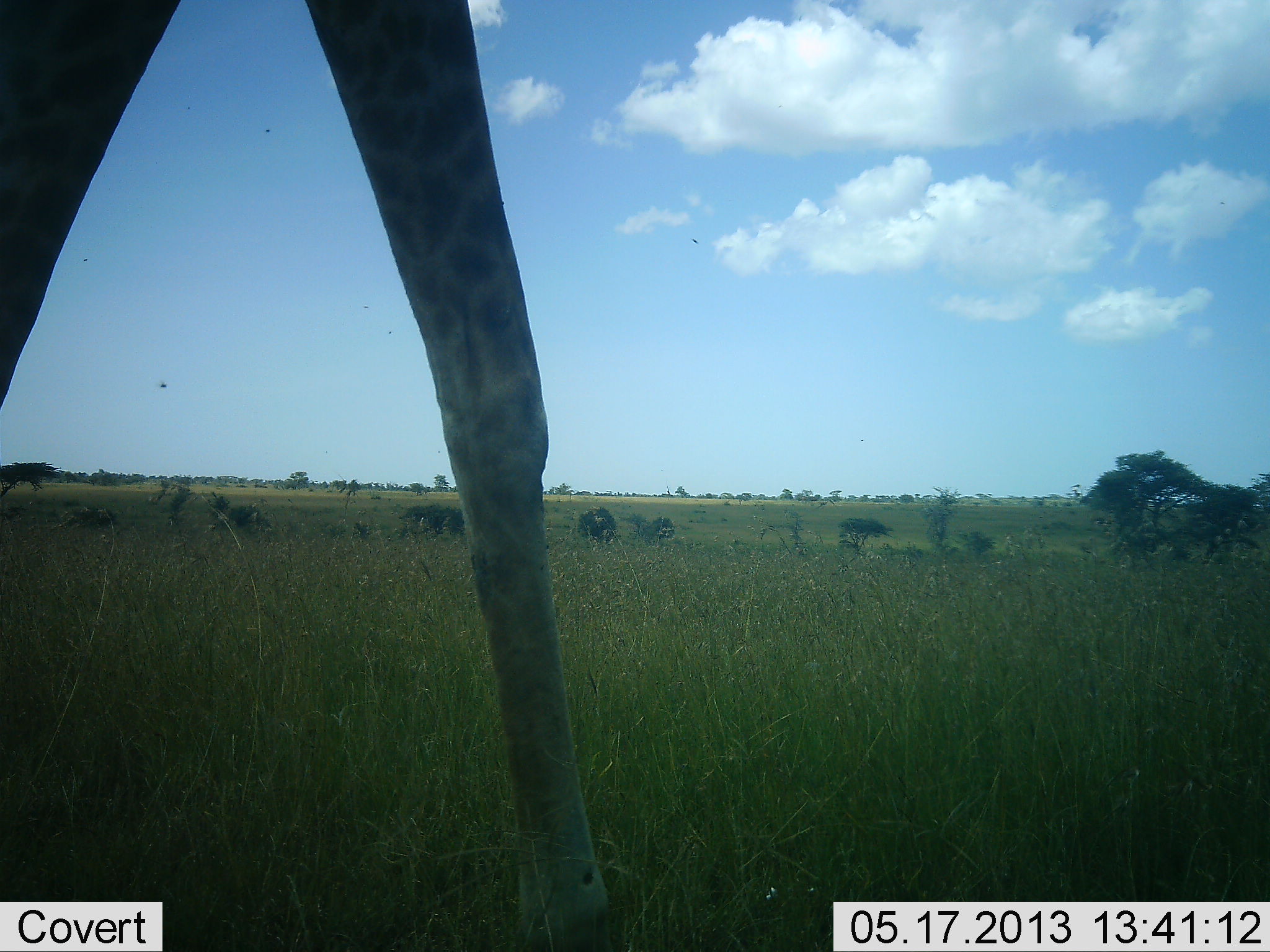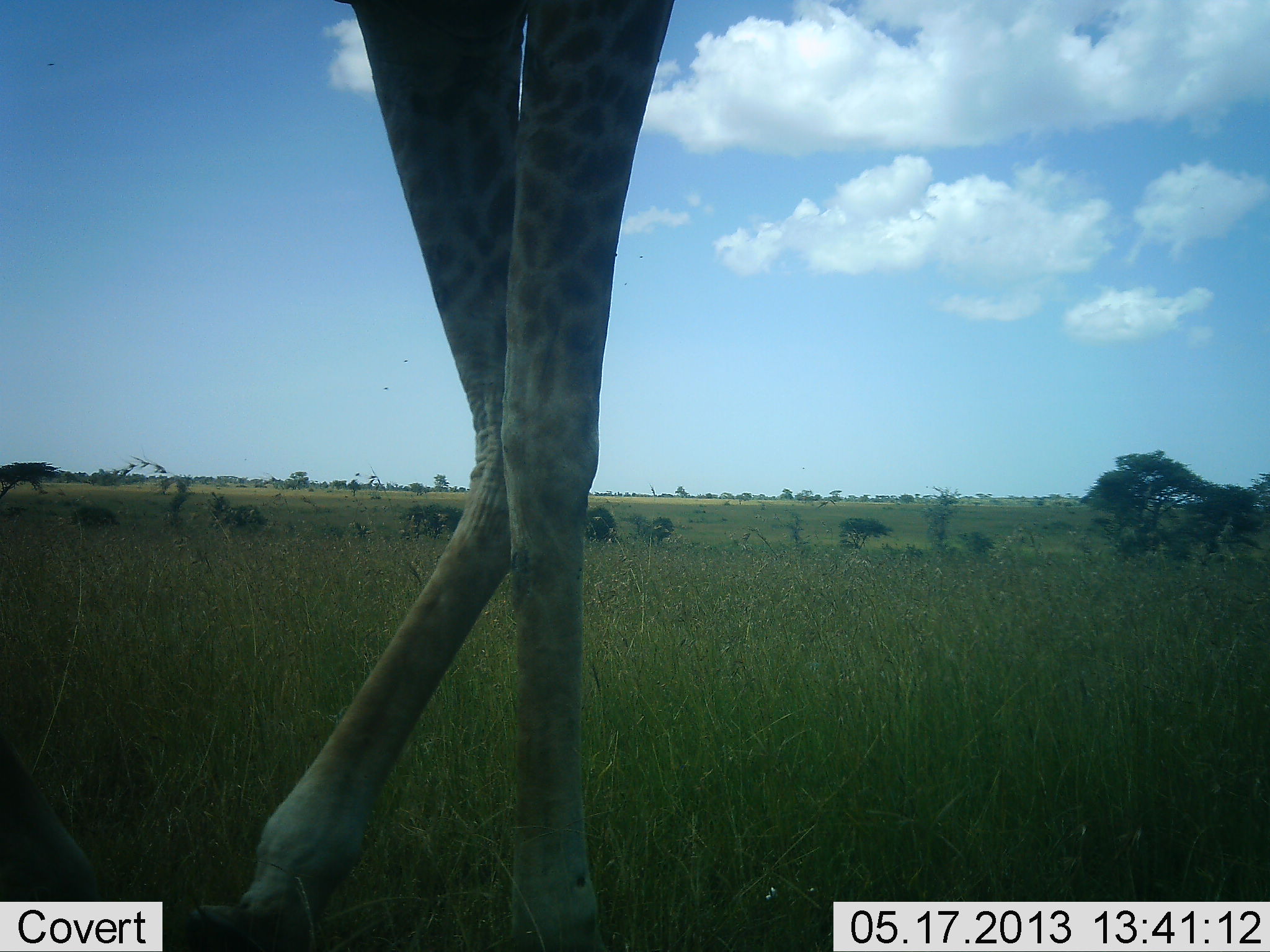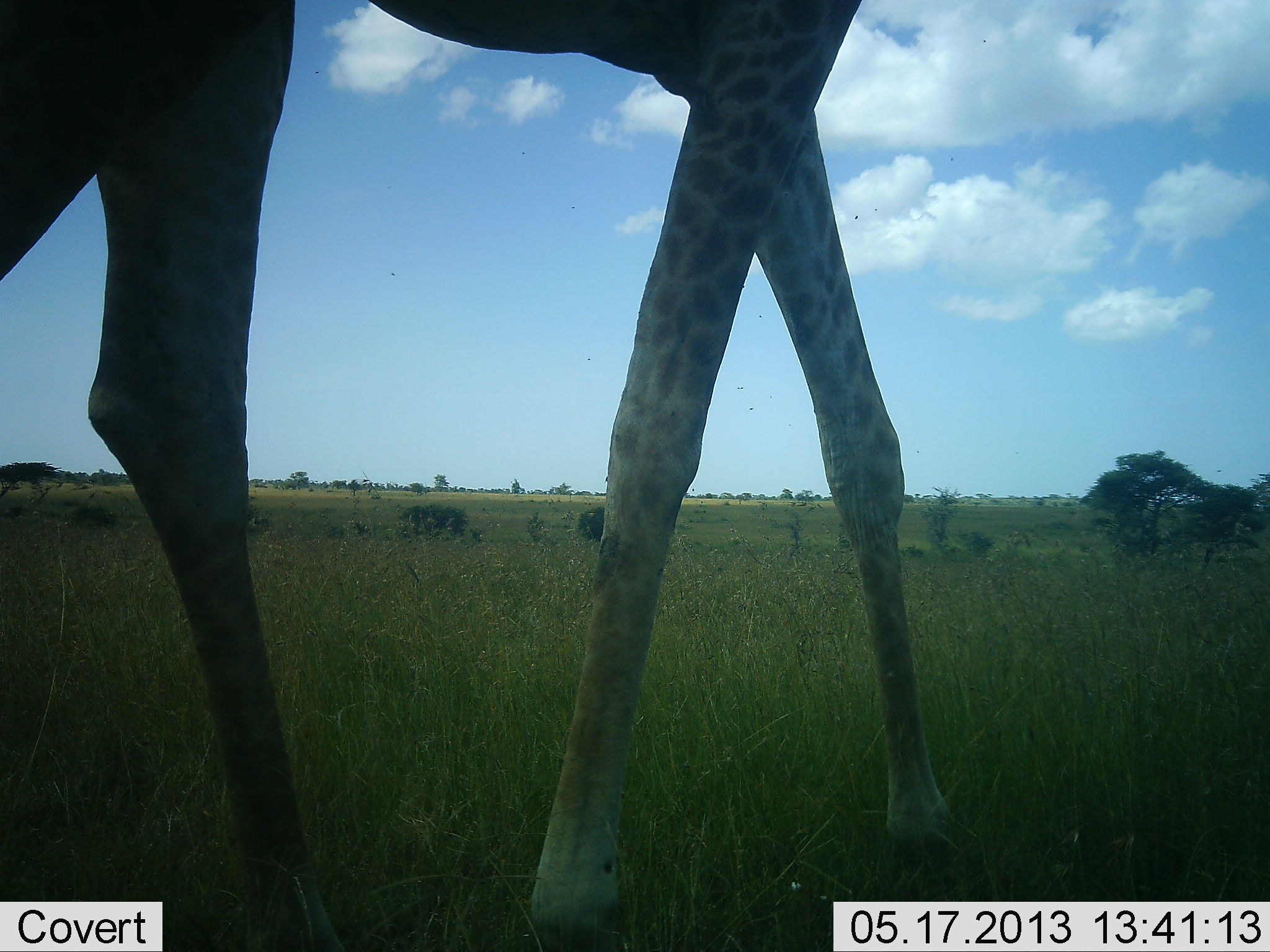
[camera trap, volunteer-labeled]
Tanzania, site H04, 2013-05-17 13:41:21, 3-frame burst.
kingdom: Animalia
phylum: Chordata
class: Mammalia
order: Artiodactyla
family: Giraffidae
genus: Giraffa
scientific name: Giraffa camelopardalis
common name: giraffe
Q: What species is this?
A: Giraffe (Giraffa camelopardalis).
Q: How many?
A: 1.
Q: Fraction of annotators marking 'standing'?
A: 4%.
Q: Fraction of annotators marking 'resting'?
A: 0%.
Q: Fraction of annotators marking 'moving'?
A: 96%.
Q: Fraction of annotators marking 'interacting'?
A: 0%.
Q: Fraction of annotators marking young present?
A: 0%.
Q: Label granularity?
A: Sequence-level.